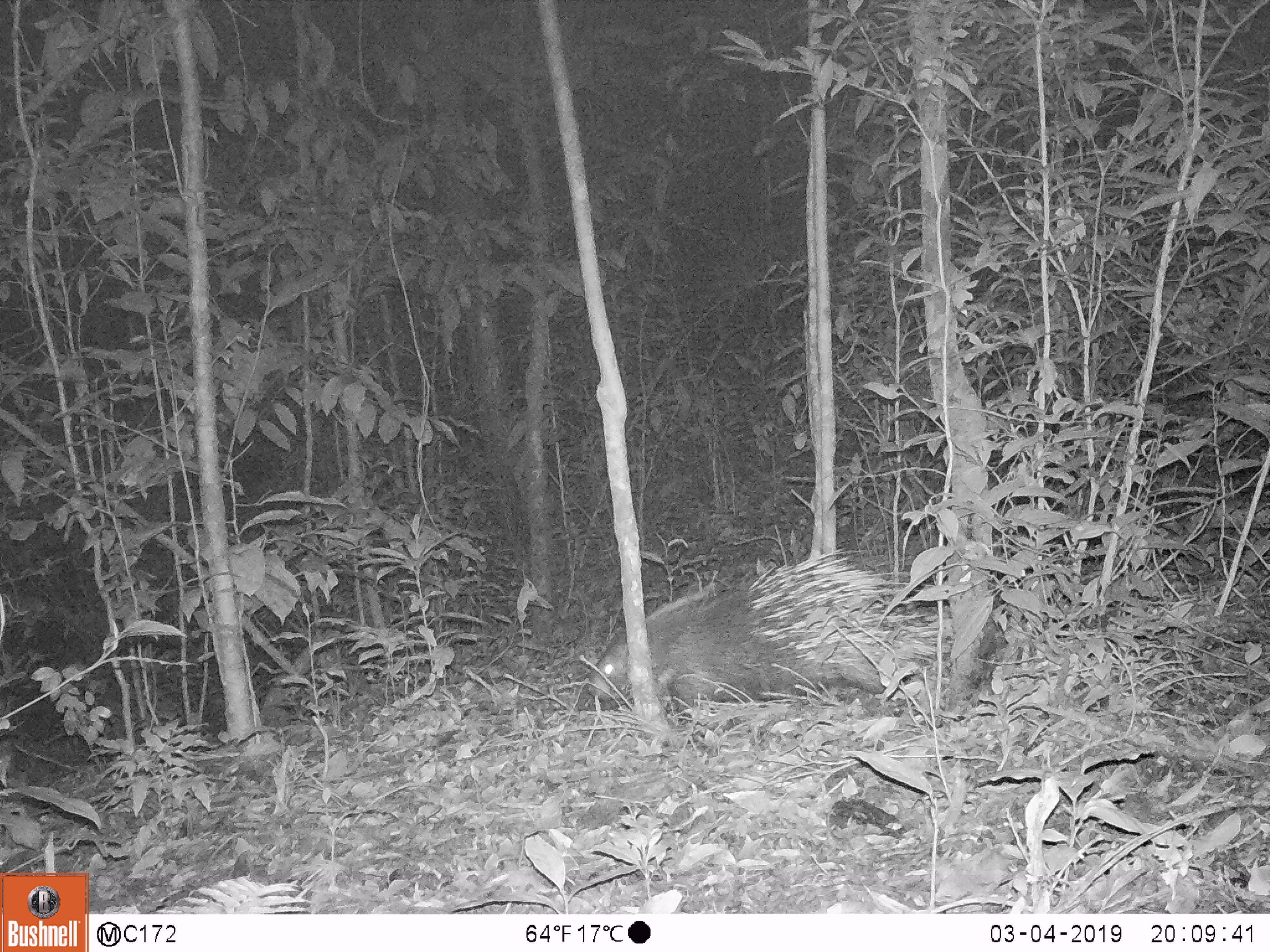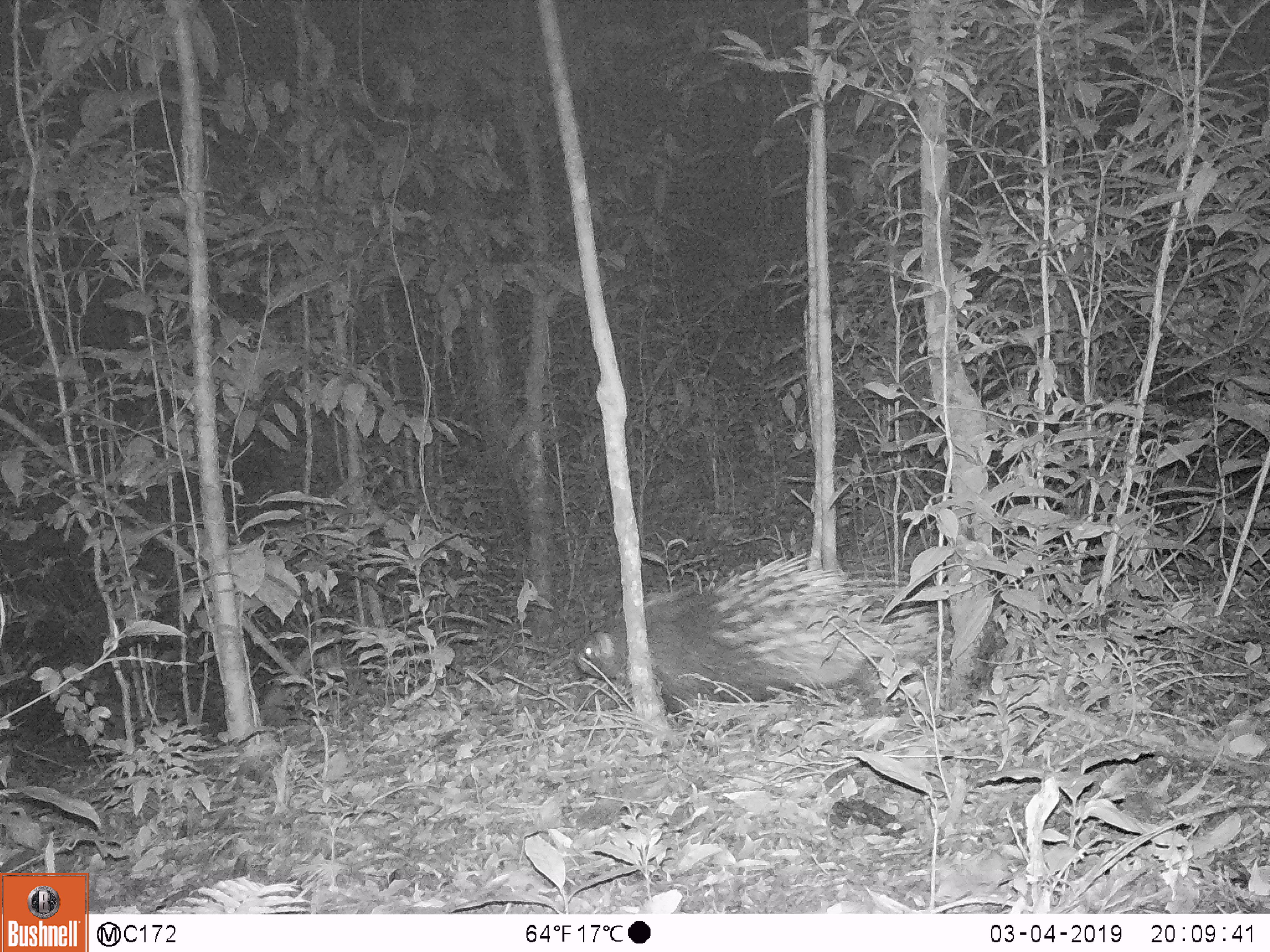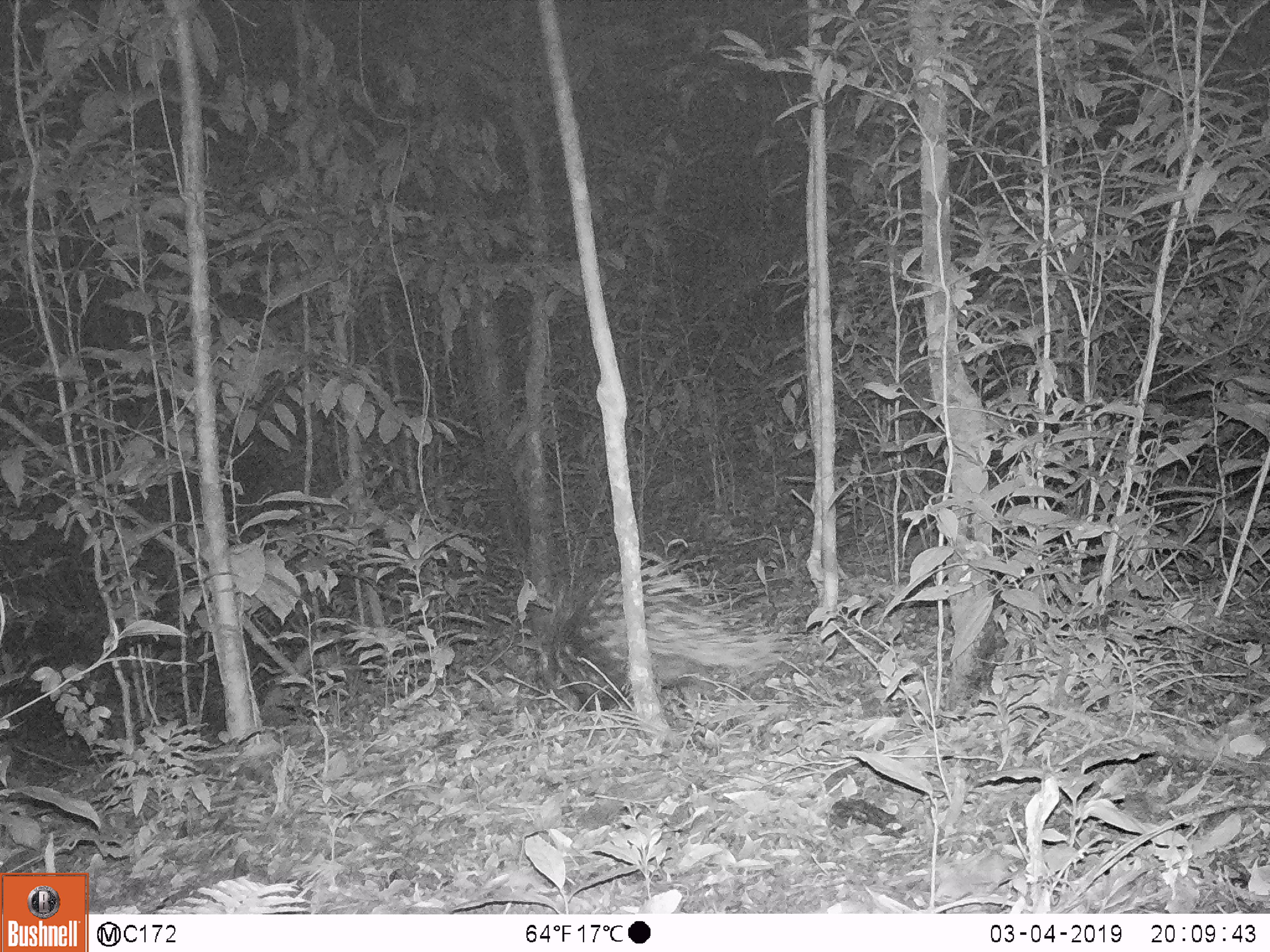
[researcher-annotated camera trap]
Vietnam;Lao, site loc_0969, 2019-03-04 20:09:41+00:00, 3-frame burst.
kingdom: Animalia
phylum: Chordata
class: Mammalia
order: Rodentia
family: Hystricidae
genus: Hystrix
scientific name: Hystrix brachyura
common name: malayan porcupine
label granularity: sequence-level